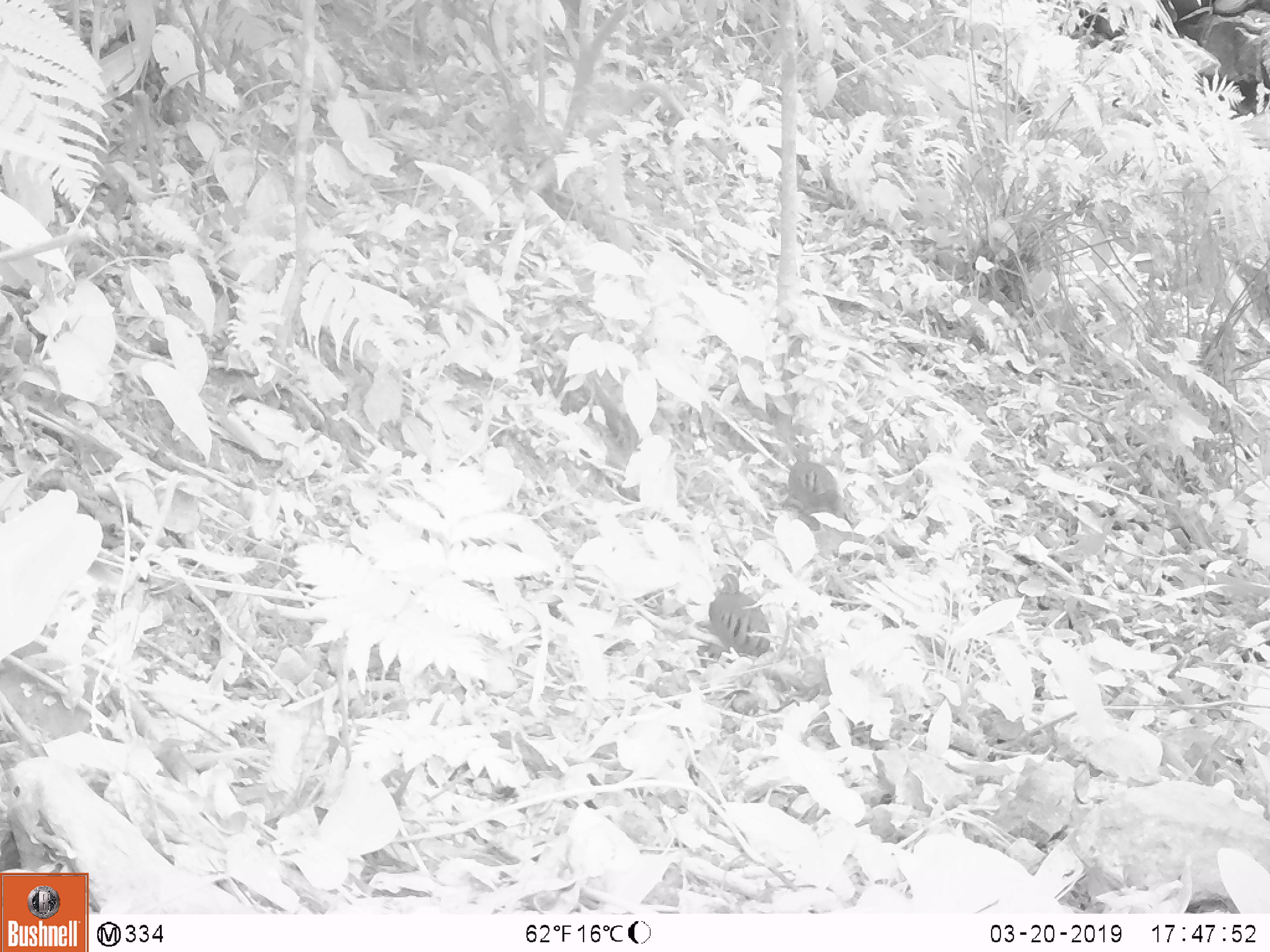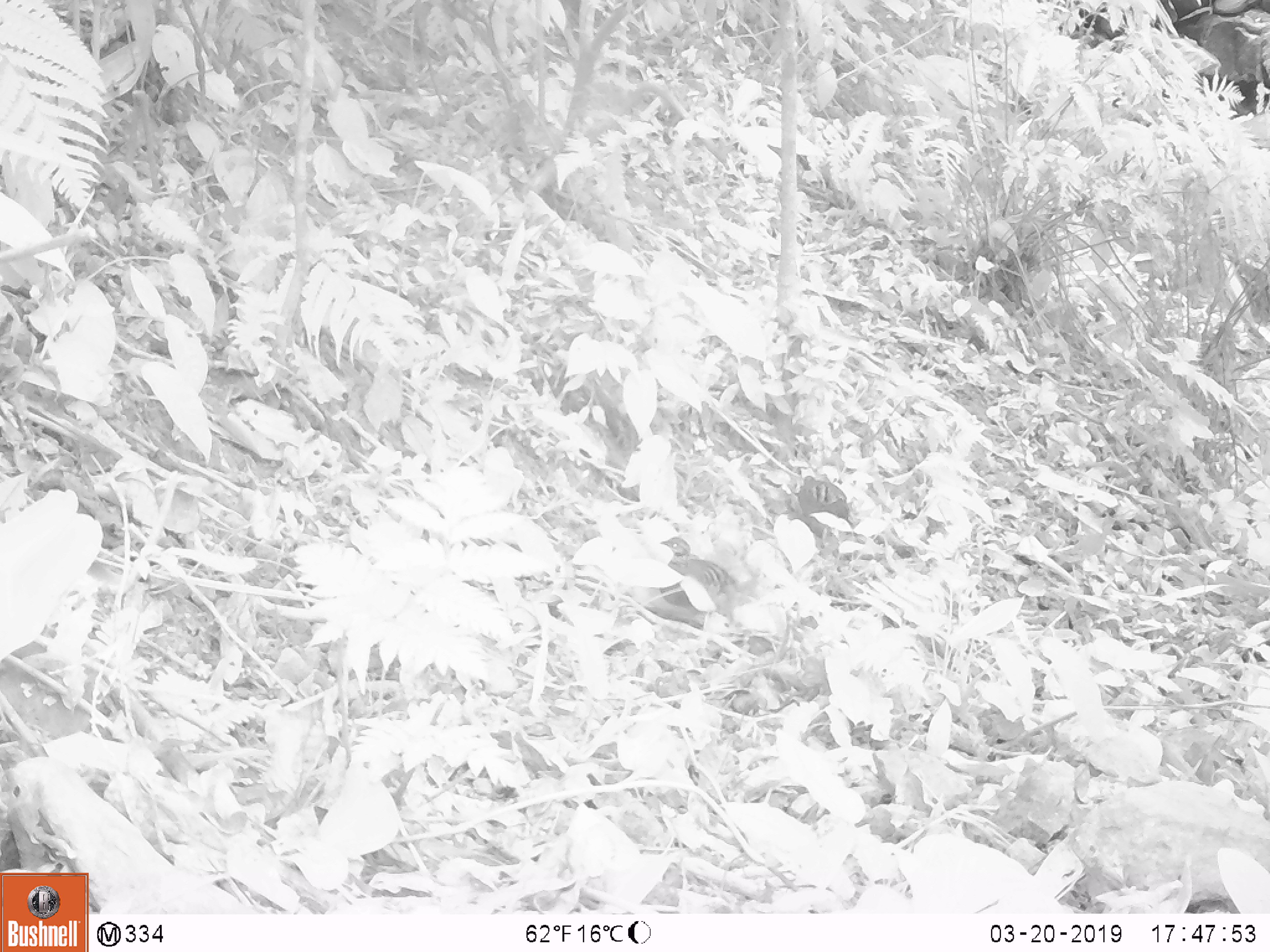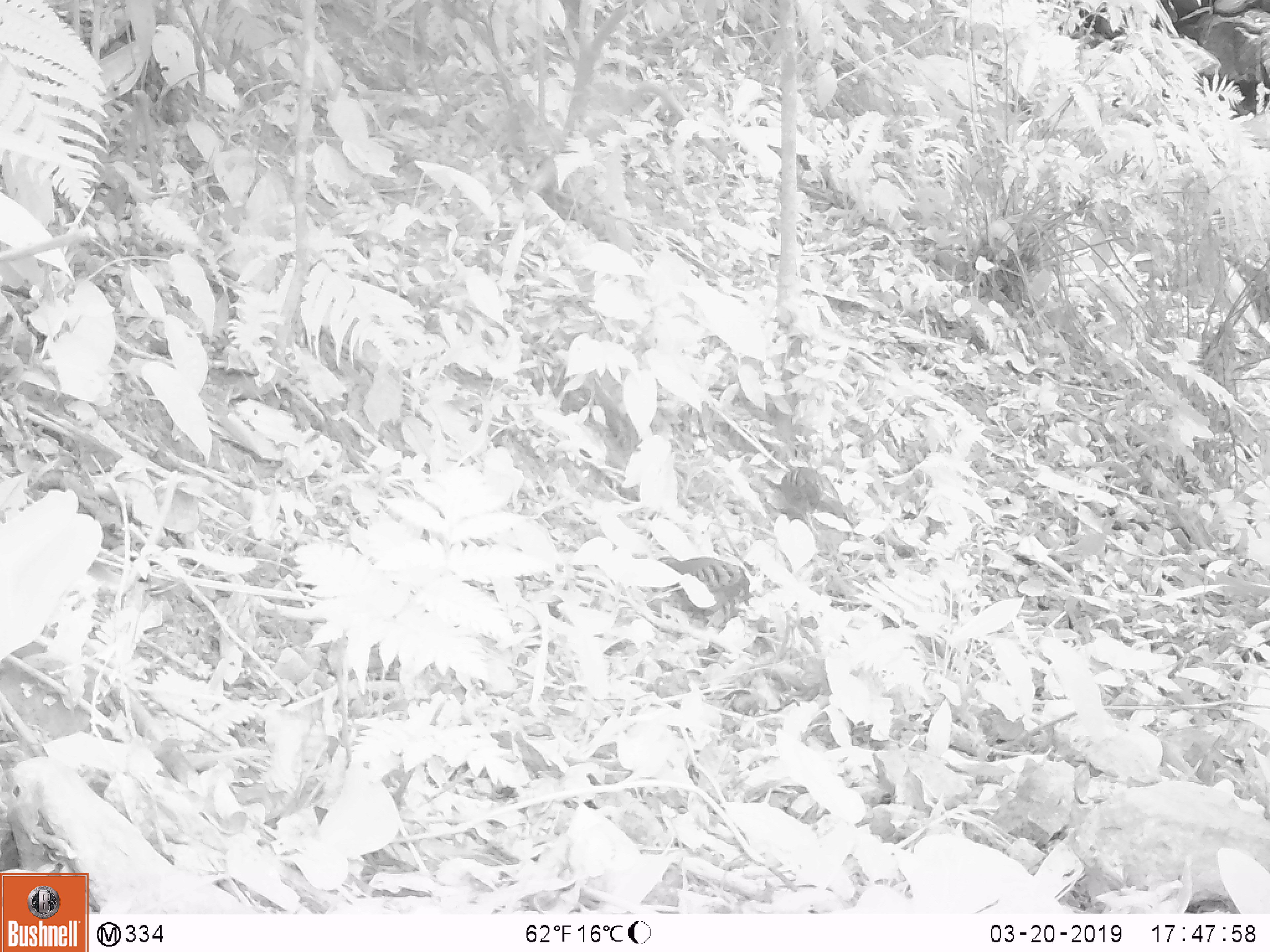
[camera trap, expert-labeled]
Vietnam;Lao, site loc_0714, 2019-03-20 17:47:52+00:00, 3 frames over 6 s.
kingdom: Animalia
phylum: Chordata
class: Aves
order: Galliformes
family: Phasianidae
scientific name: Phasianidae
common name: partridge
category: unidentified partridge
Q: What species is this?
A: Unidentified partridge (partridge) (Phasianidae).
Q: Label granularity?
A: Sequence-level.